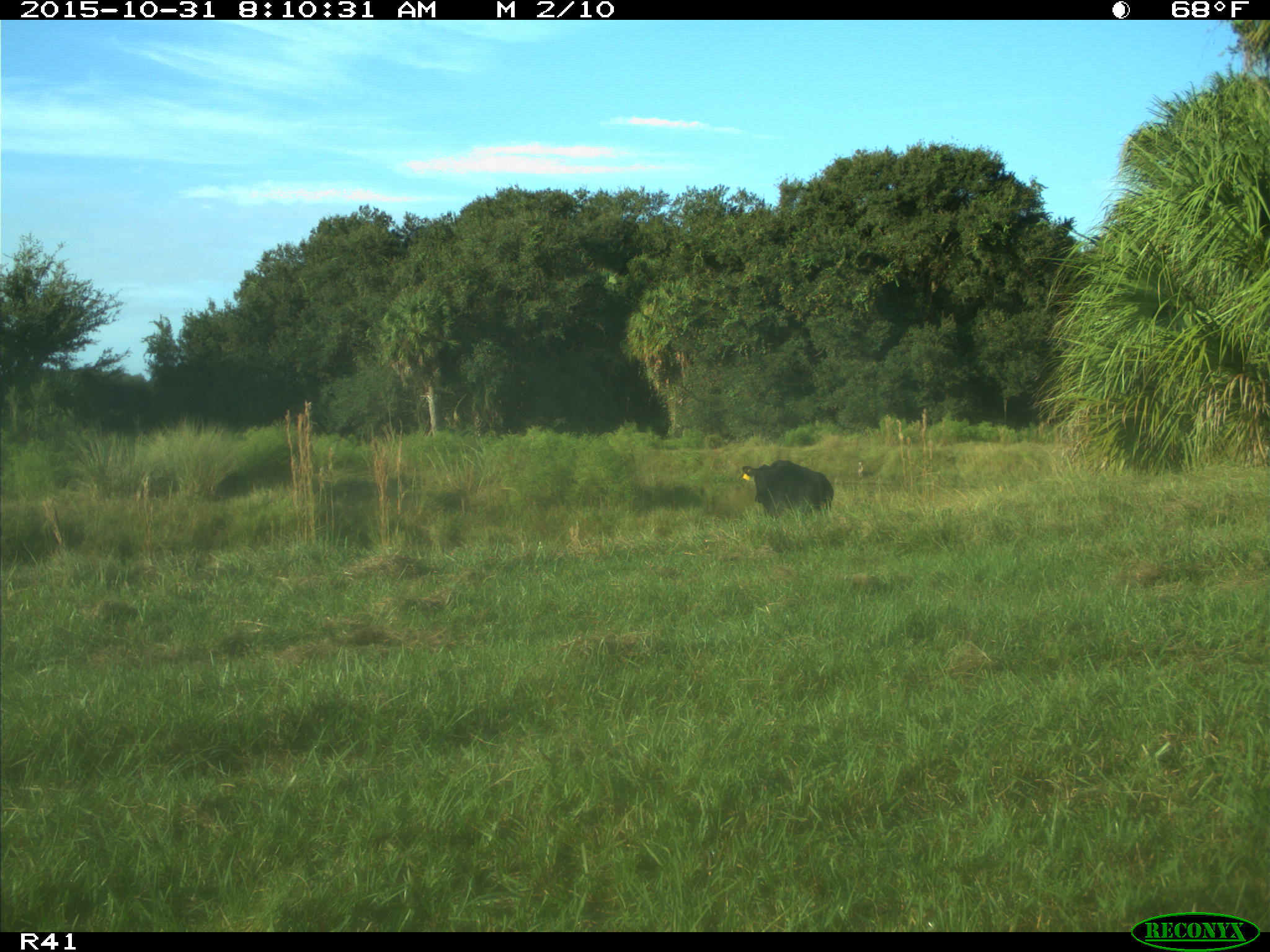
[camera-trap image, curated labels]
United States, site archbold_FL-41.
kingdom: Animalia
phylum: Chordata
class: Mammalia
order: Artiodactyla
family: Bovidae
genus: Bos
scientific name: Bos taurus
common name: domestic cow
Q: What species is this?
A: Bos taurus (domestic cow).